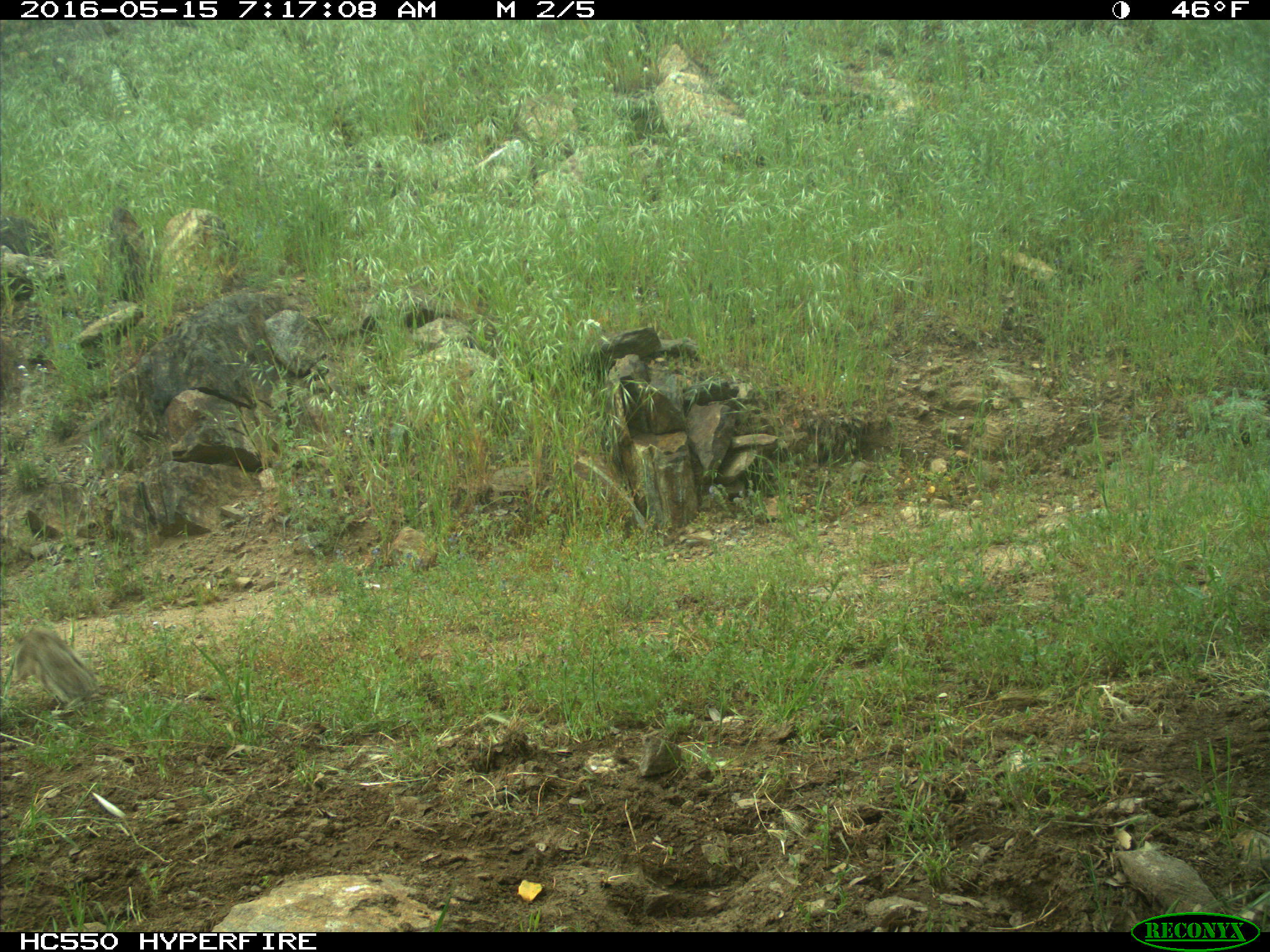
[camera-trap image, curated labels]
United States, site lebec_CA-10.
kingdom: Animalia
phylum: Chordata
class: Mammalia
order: Rodentia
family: Sciuridae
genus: Otospermophilus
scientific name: Otospermophilus beecheyi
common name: california ground squirrel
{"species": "Otospermophilus beecheyi (california ground squirrel)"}